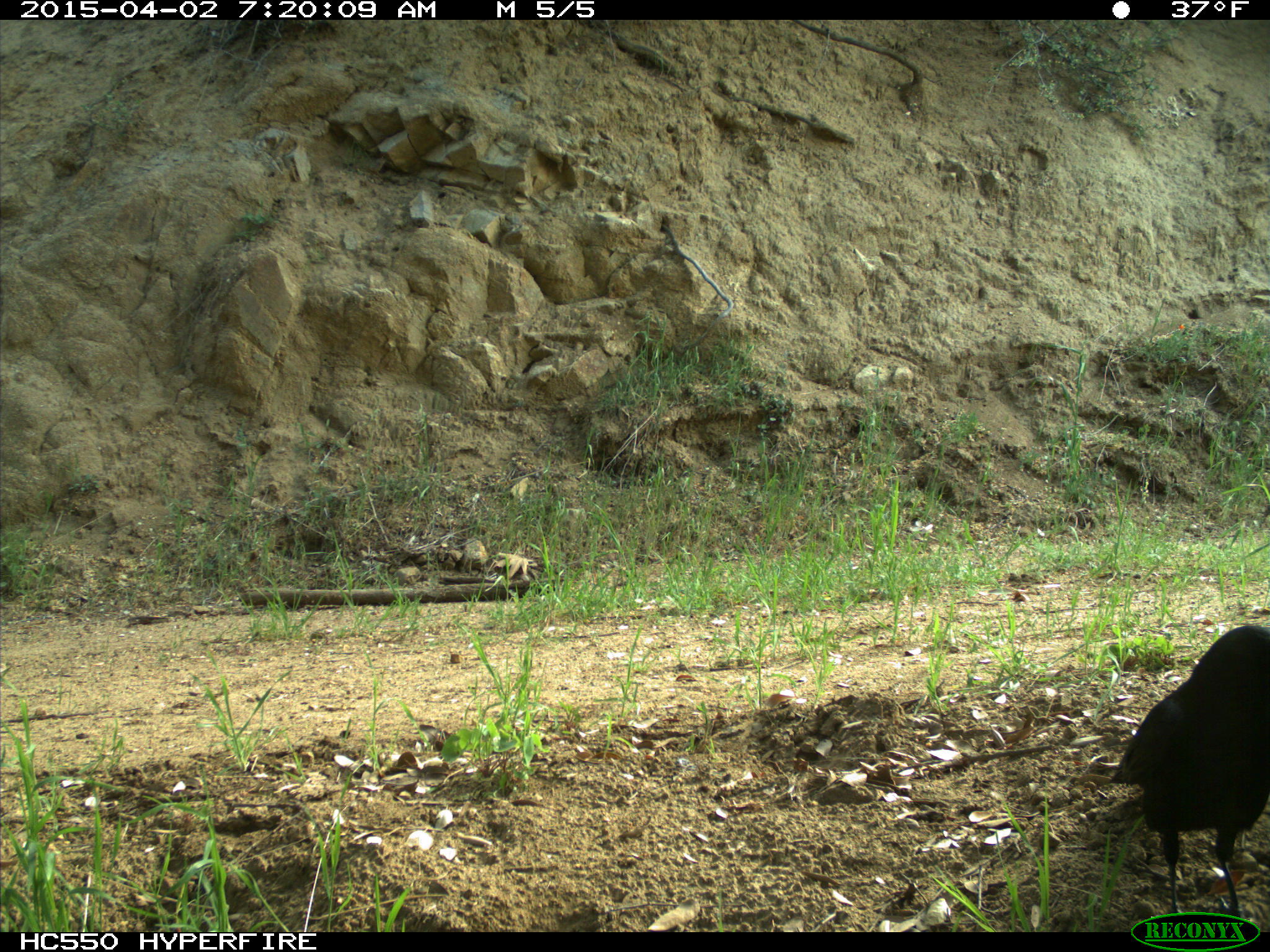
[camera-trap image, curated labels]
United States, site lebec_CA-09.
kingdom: Animalia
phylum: Chordata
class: Aves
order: Passeriformes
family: Corvidae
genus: Corvus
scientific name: Corvus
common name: crows and ravens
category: unidentified corvus